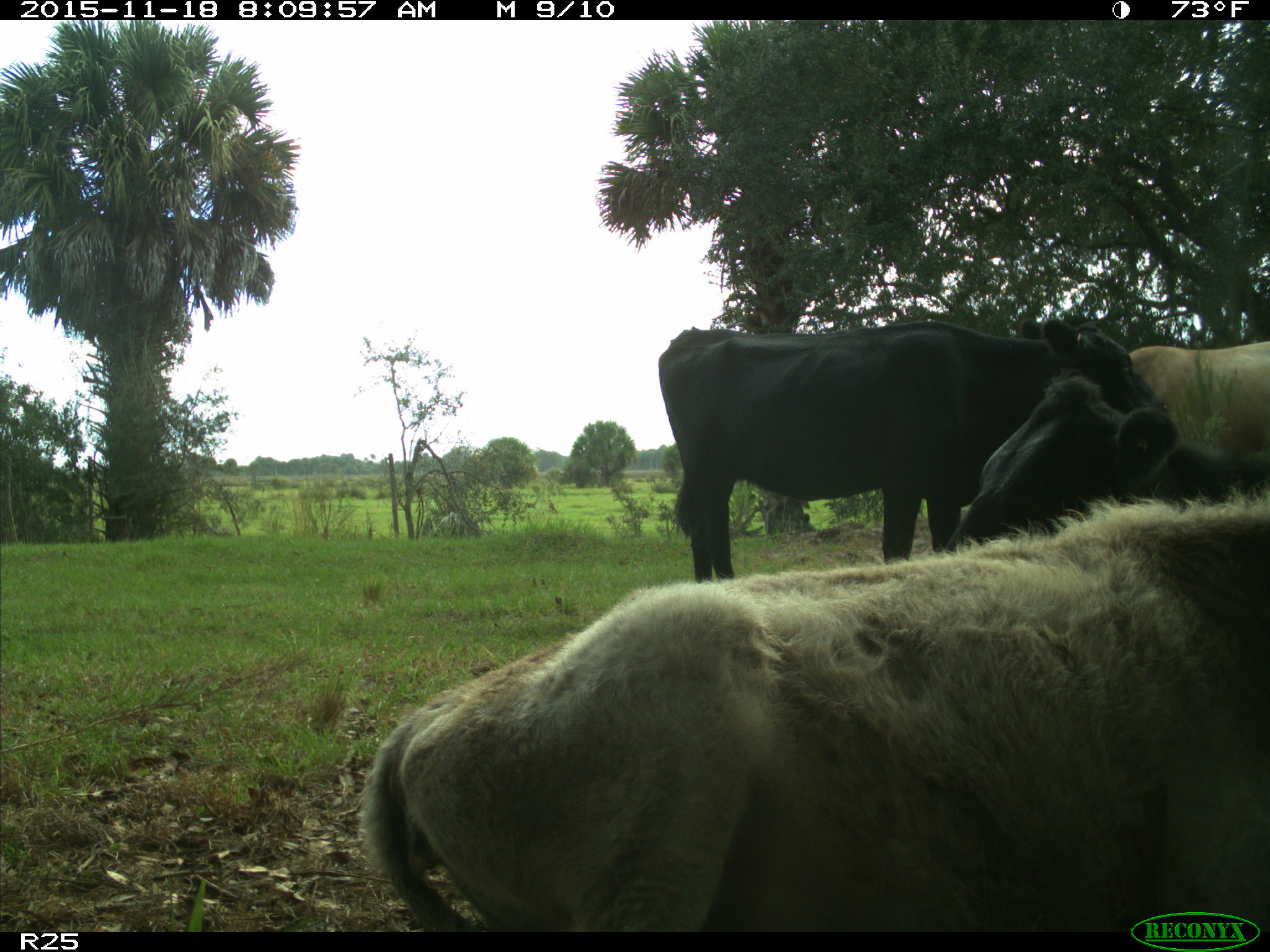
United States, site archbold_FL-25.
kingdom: Animalia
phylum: Chordata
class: Mammalia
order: Artiodactyla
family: Bovidae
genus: Bos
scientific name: Bos taurus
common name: domestic cow